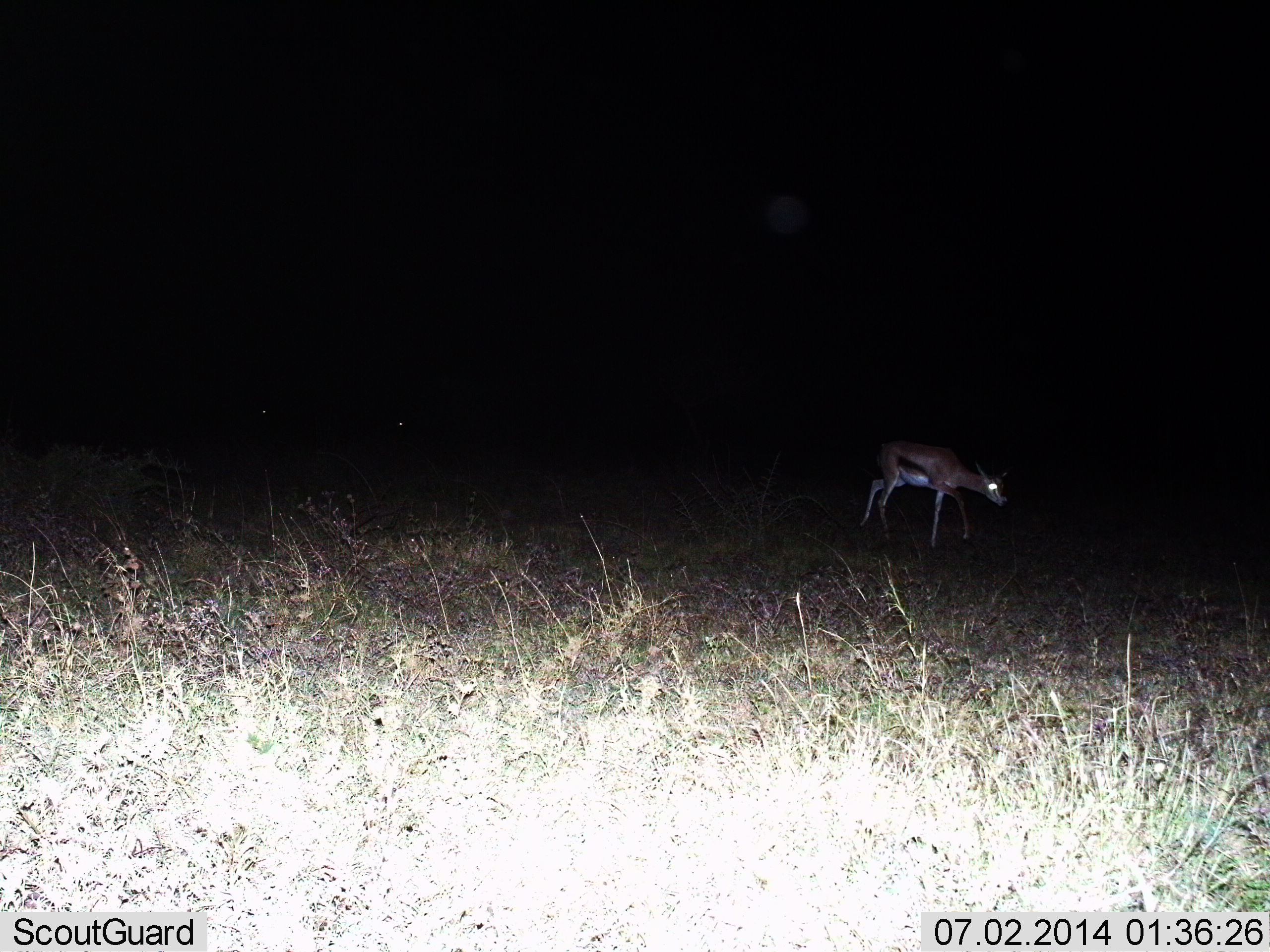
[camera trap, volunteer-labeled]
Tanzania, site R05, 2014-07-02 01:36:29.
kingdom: Animalia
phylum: Chordata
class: Mammalia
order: Artiodactyla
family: Bovidae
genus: Eudorcas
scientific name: Eudorcas thomsonii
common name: thomson's gazelle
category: gazellethomsons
Gazellethomsons (thomson's gazelle) (Eudorcas thomsonii), count 1. Behavior (volunteer vote fractions): standing 20%, resting 0%, moving 80%, interacting 0%. Young present (vote fraction): 0%. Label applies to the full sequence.